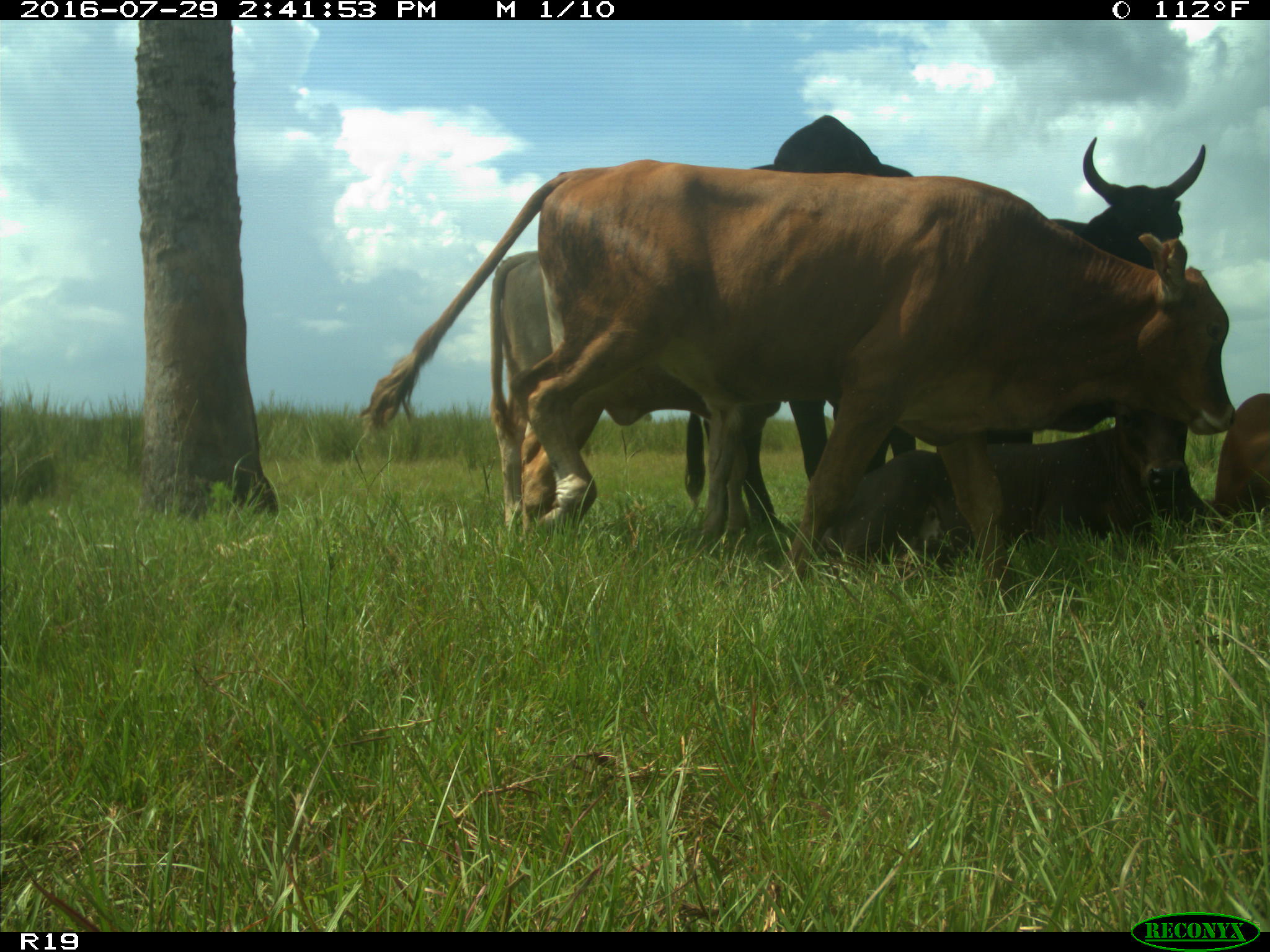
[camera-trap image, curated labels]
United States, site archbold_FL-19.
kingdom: Animalia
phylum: Chordata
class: Mammalia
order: Artiodactyla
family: Bovidae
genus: Bos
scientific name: Bos taurus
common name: domestic cow